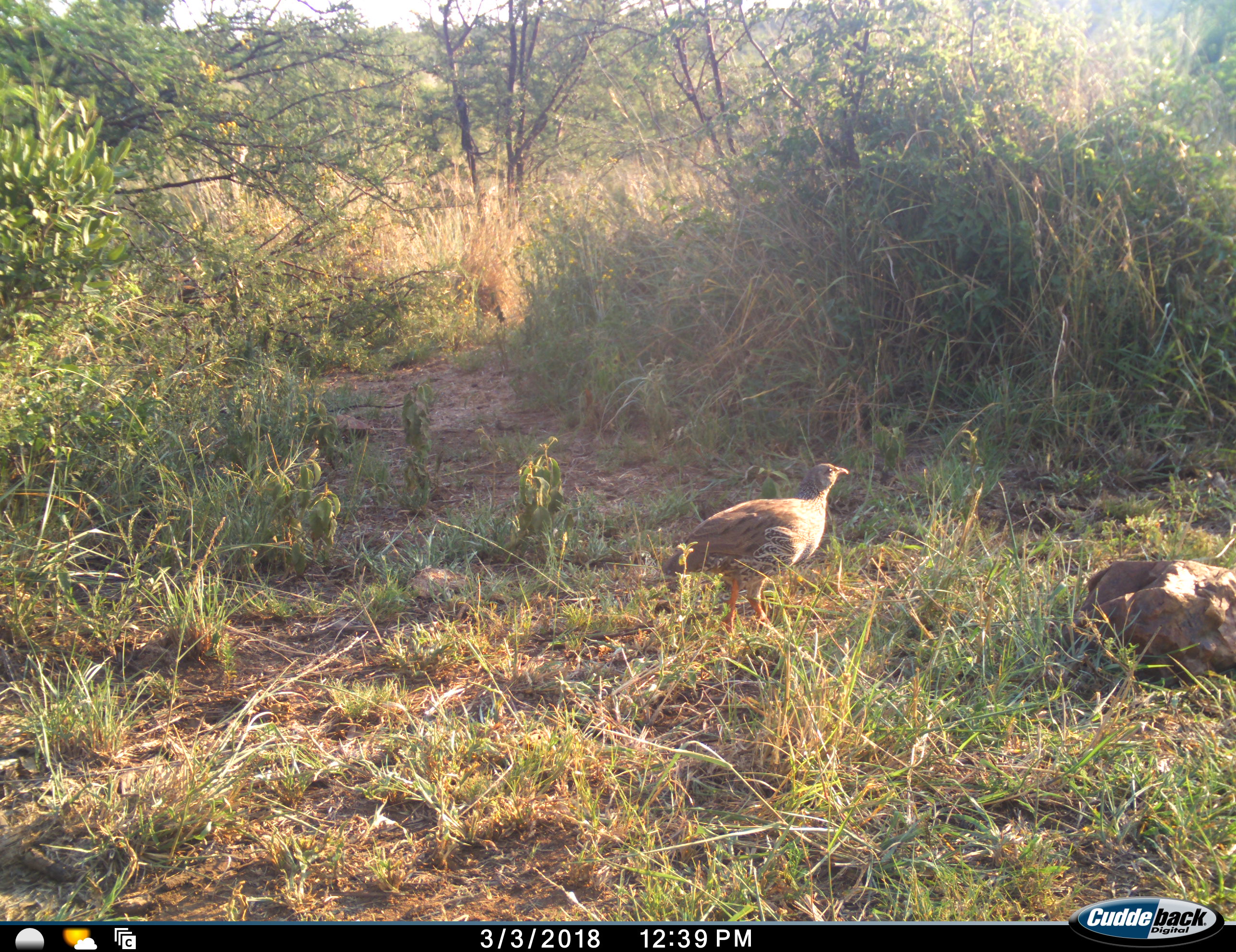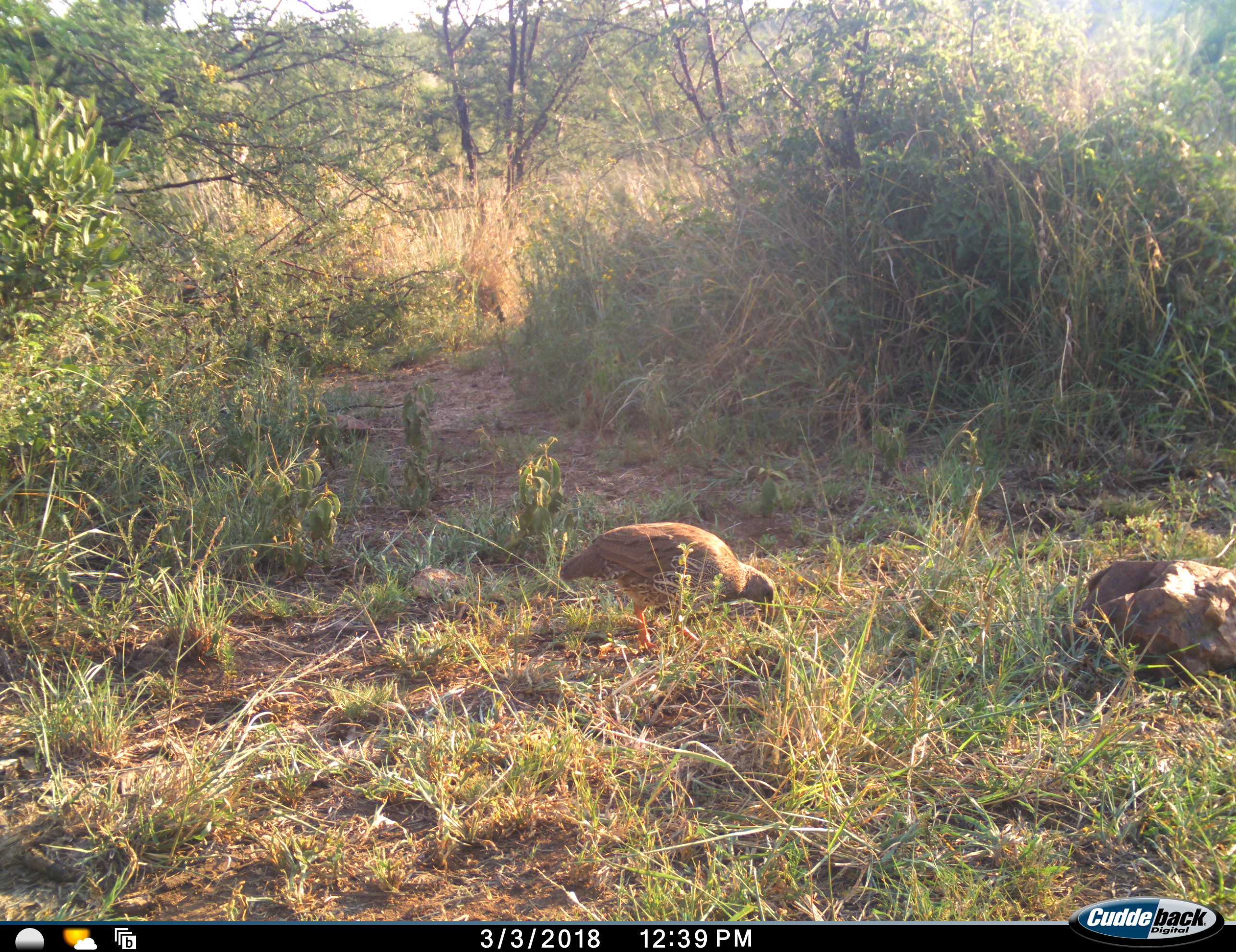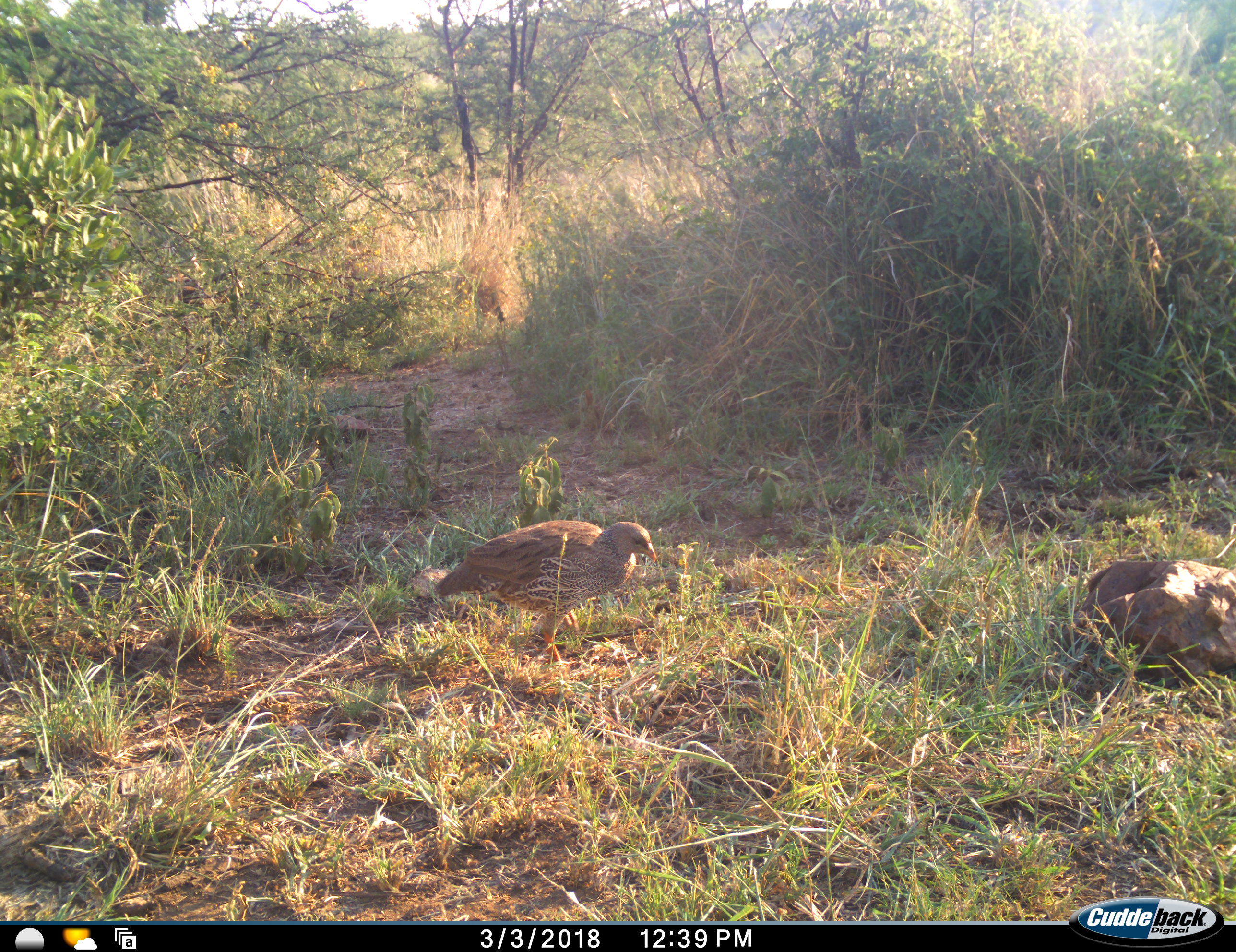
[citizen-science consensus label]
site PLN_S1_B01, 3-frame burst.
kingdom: Animalia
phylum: Chordata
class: Aves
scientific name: Aves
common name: bird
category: birdother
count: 1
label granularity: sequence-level